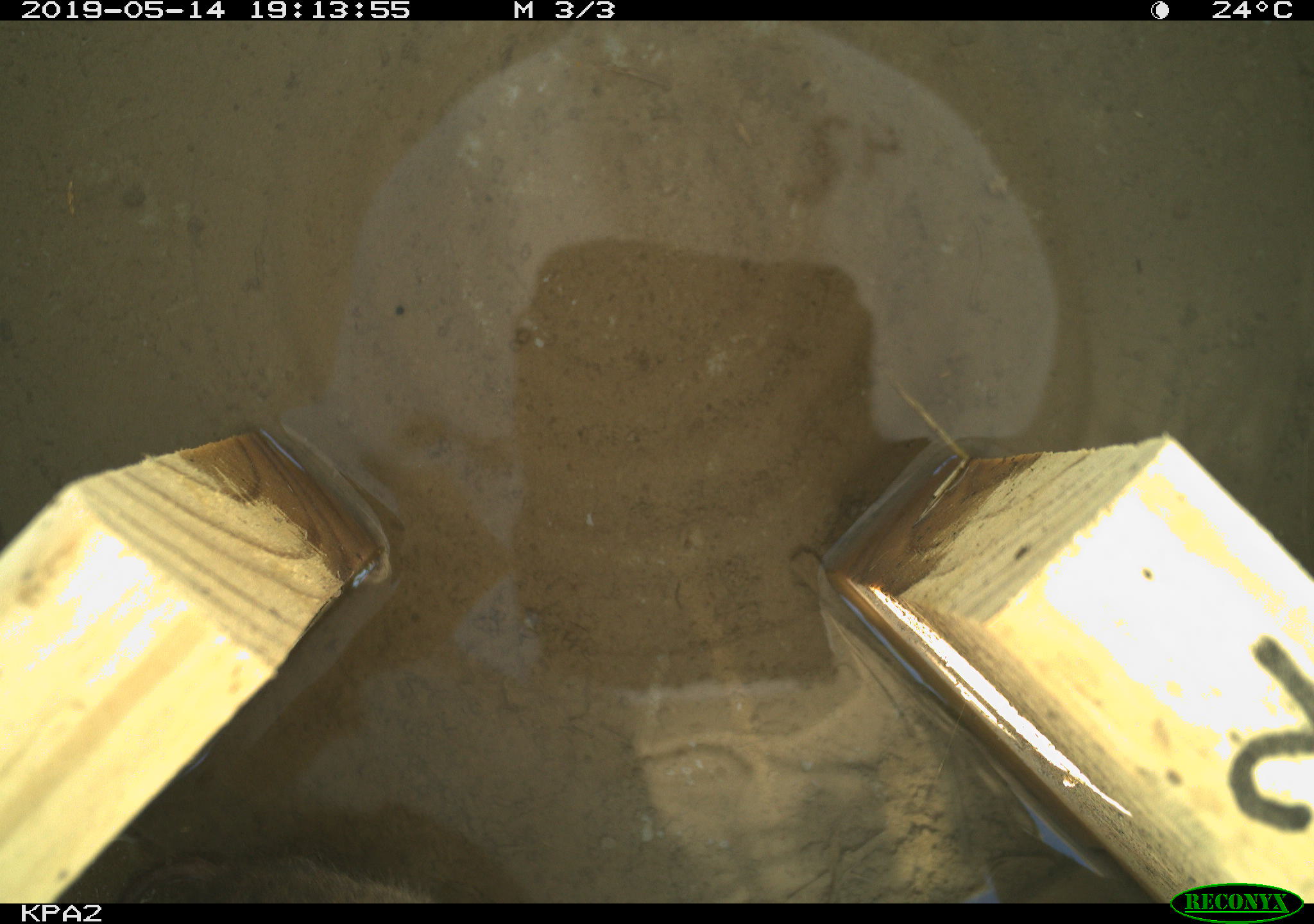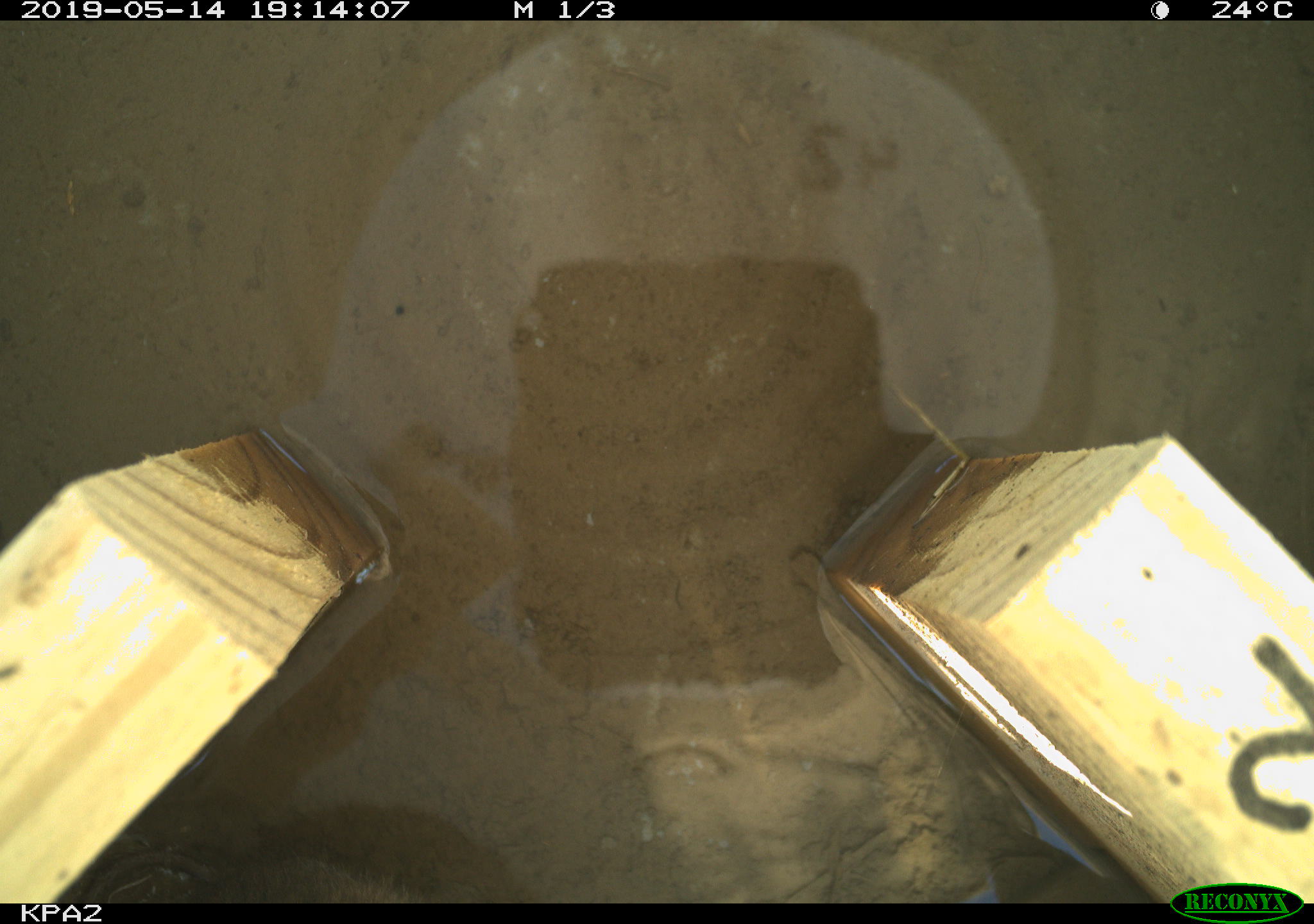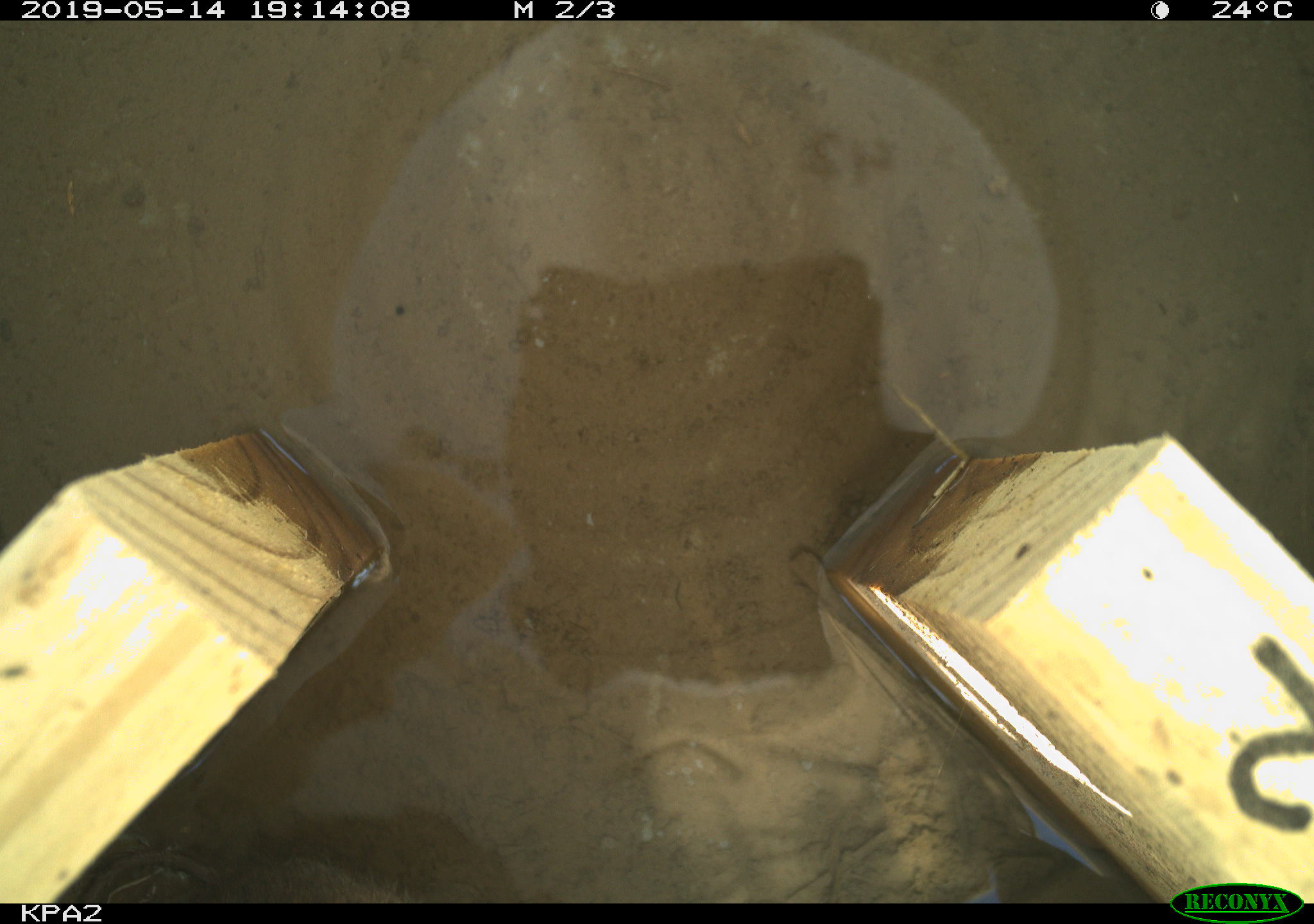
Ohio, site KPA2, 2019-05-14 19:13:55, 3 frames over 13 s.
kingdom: Animalia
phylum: Chordata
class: Mammalia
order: Rodentia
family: Cricetidae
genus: Microtus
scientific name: Microtus pennsylvanicus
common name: meadow vole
Meadow vole (Microtus pennsylvanicus).